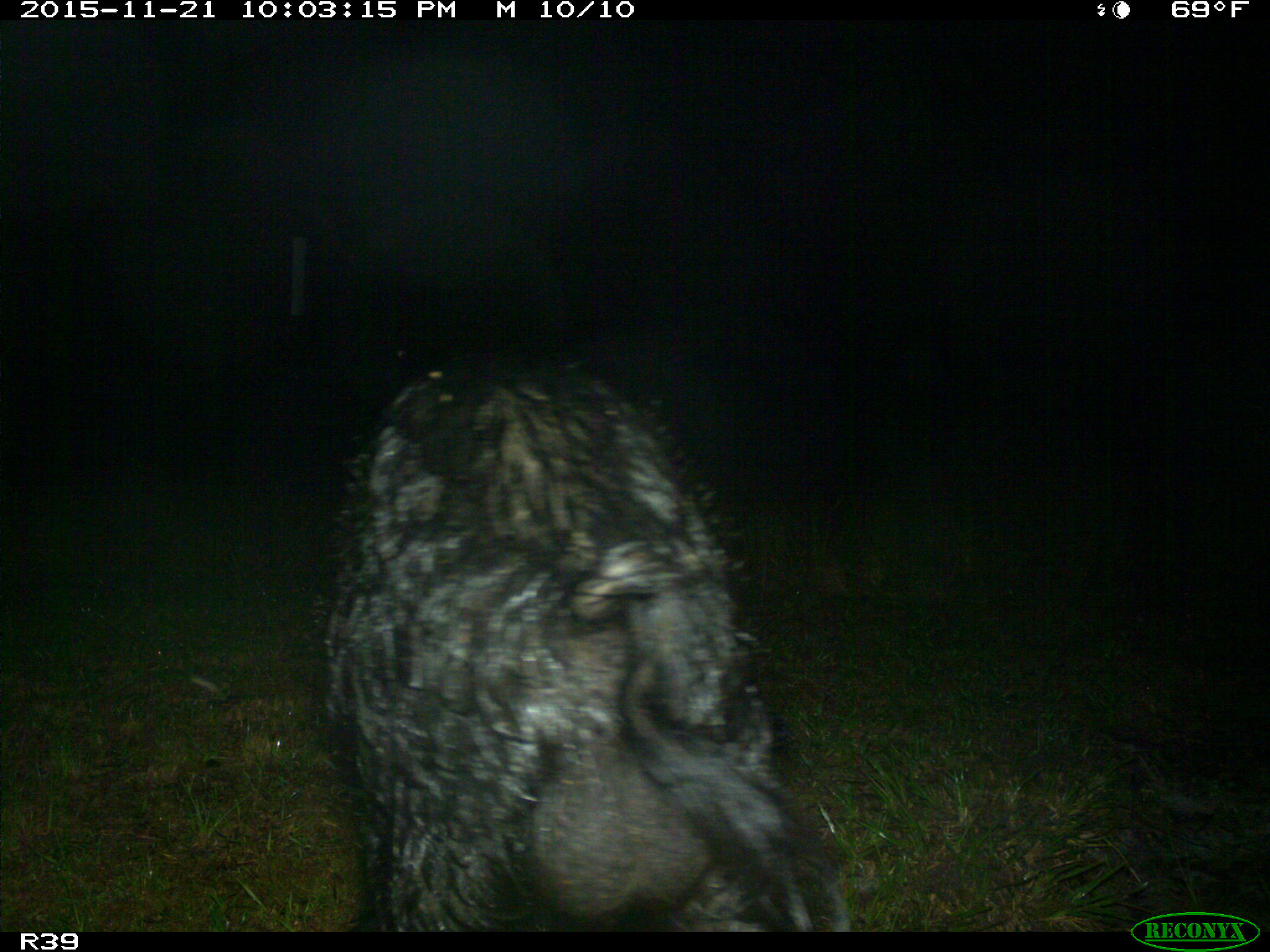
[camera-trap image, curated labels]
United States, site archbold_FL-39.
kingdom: Animalia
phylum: Chordata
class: Mammalia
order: Artiodactyla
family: Suidae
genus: Sus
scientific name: Sus scrofa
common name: wild boar